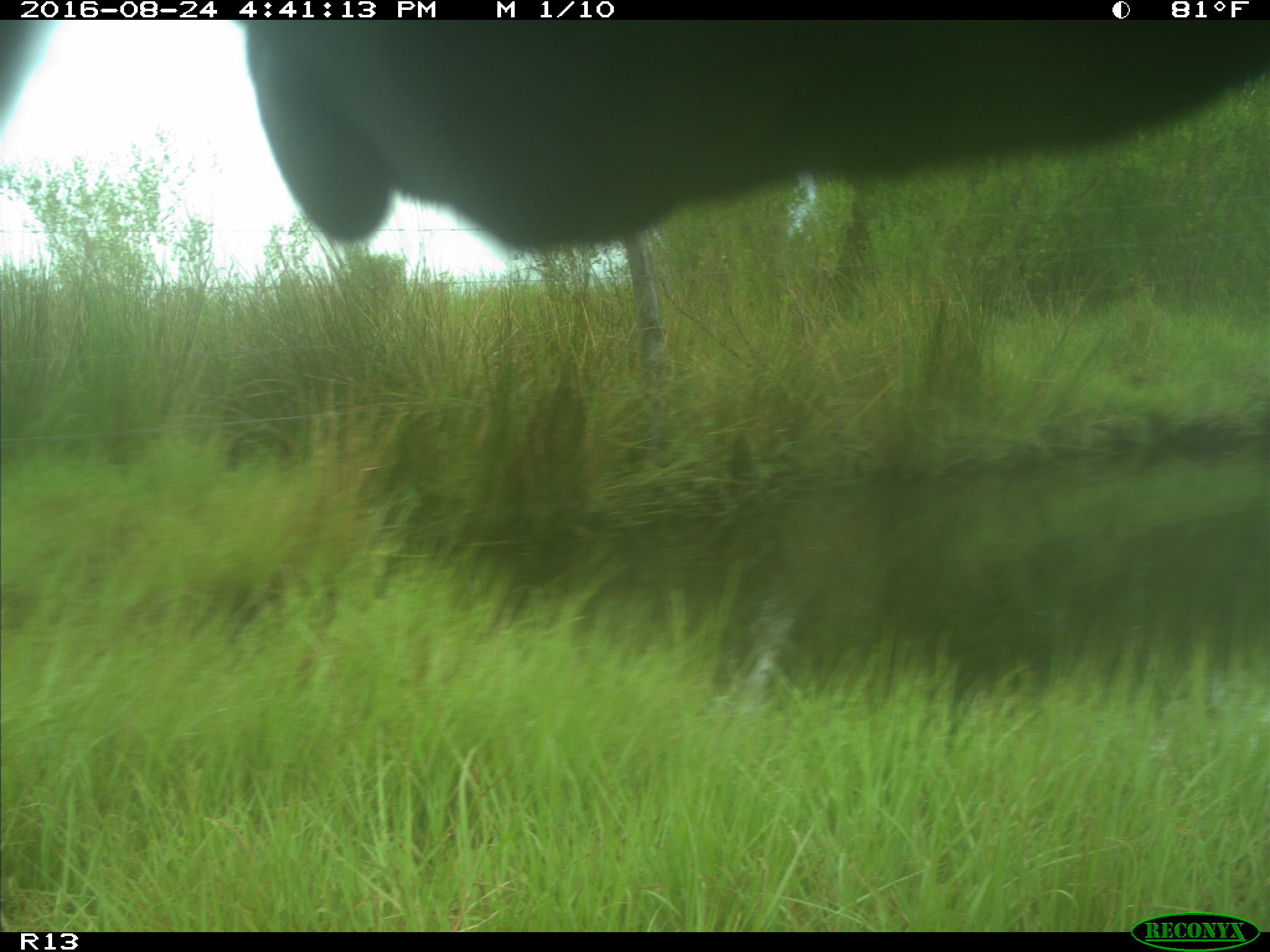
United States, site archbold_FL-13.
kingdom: Animalia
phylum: Chordata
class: Mammalia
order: Artiodactyla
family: Bovidae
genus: Bos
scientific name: Bos taurus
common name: domestic cow